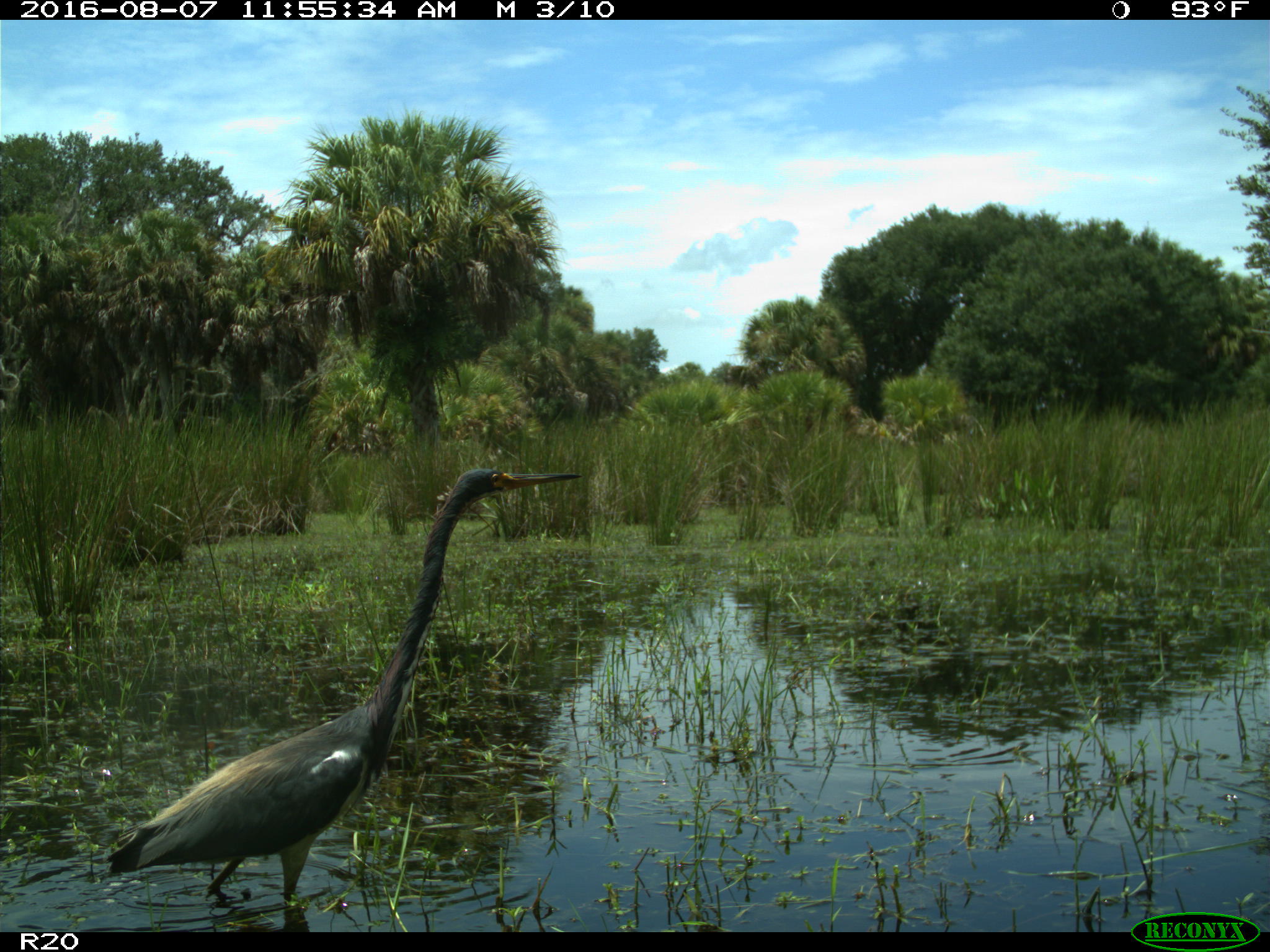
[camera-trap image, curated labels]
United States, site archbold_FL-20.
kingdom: Animalia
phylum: Chordata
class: Aves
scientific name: Aves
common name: birds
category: unidentified bird